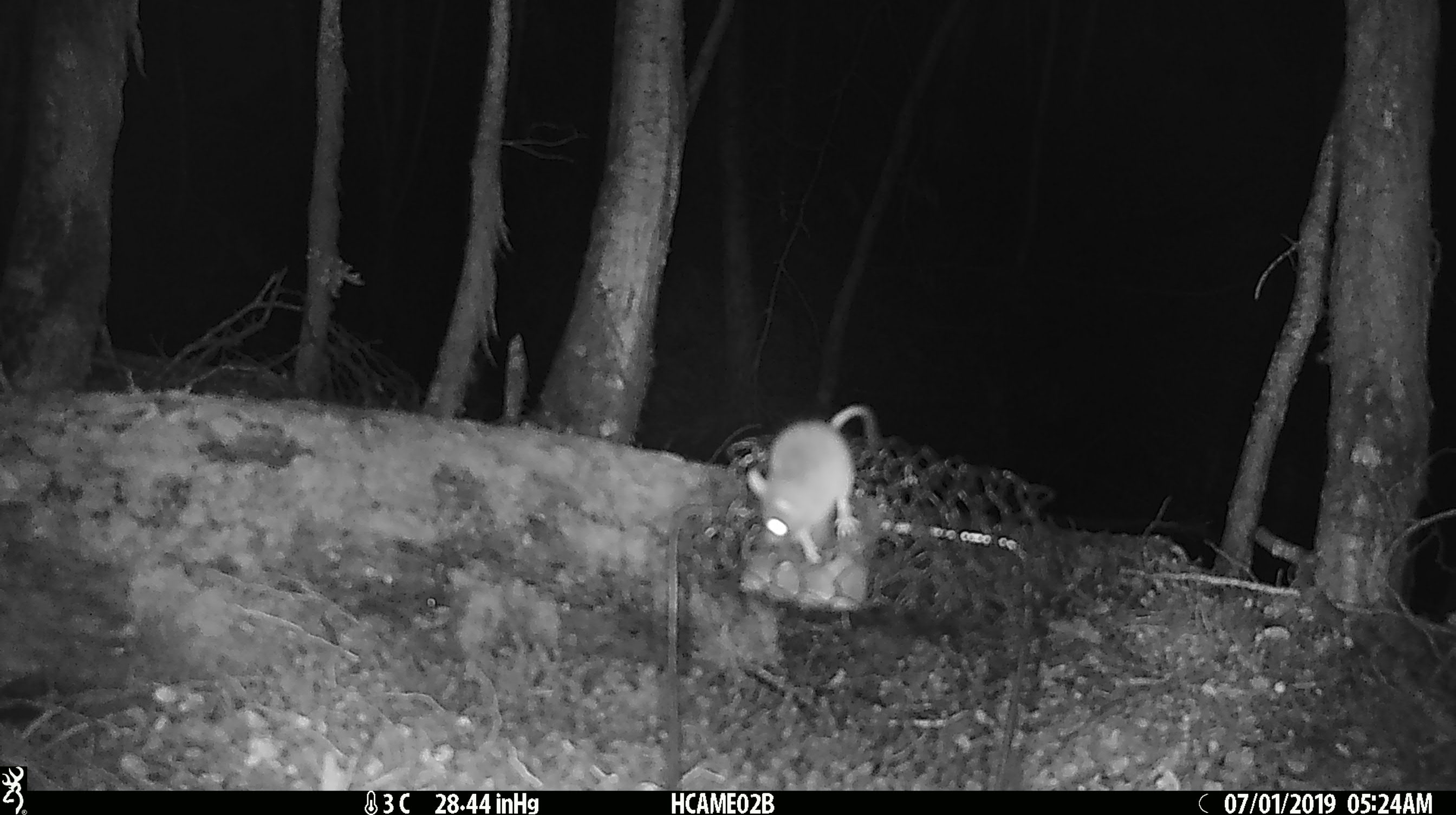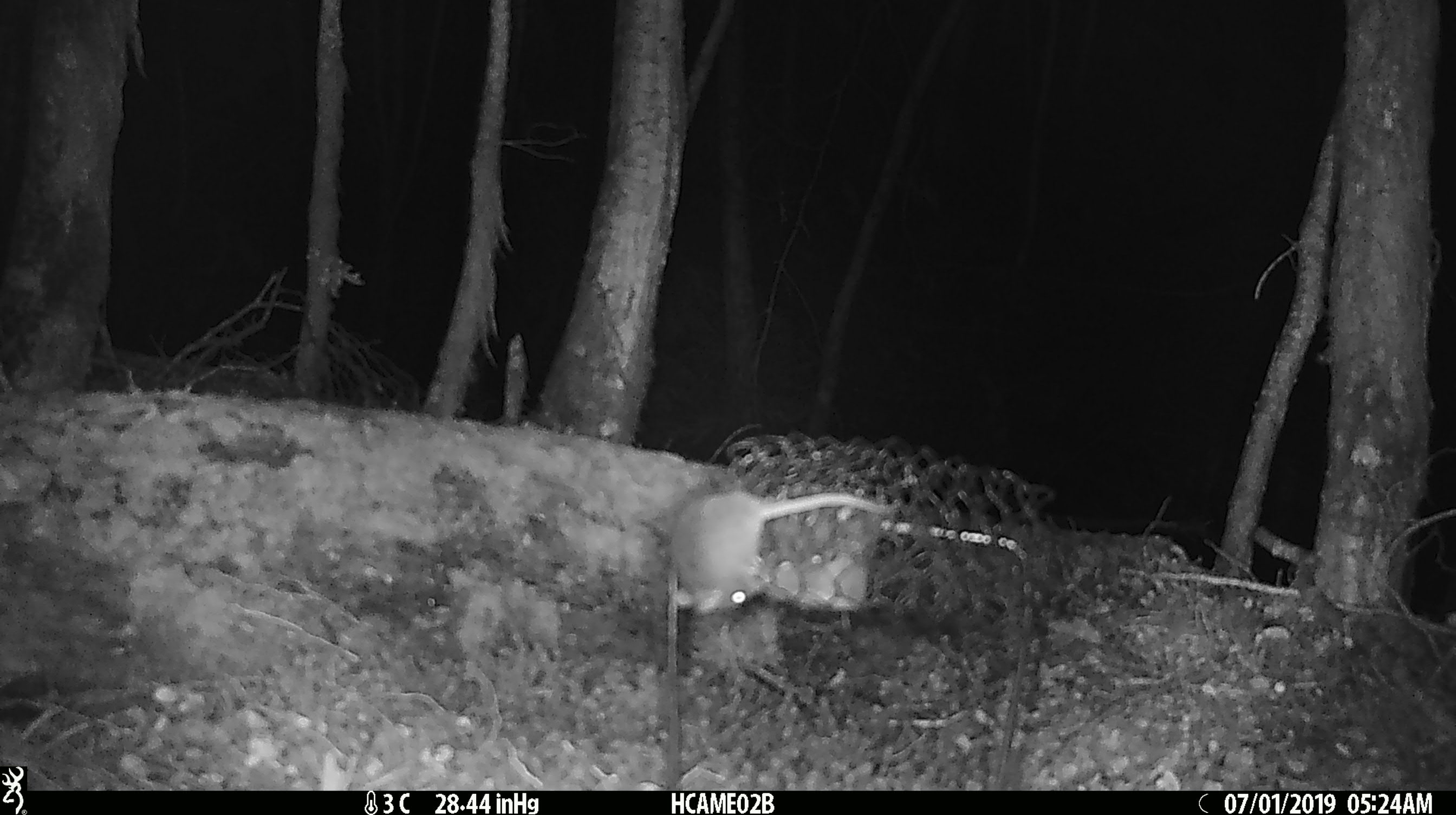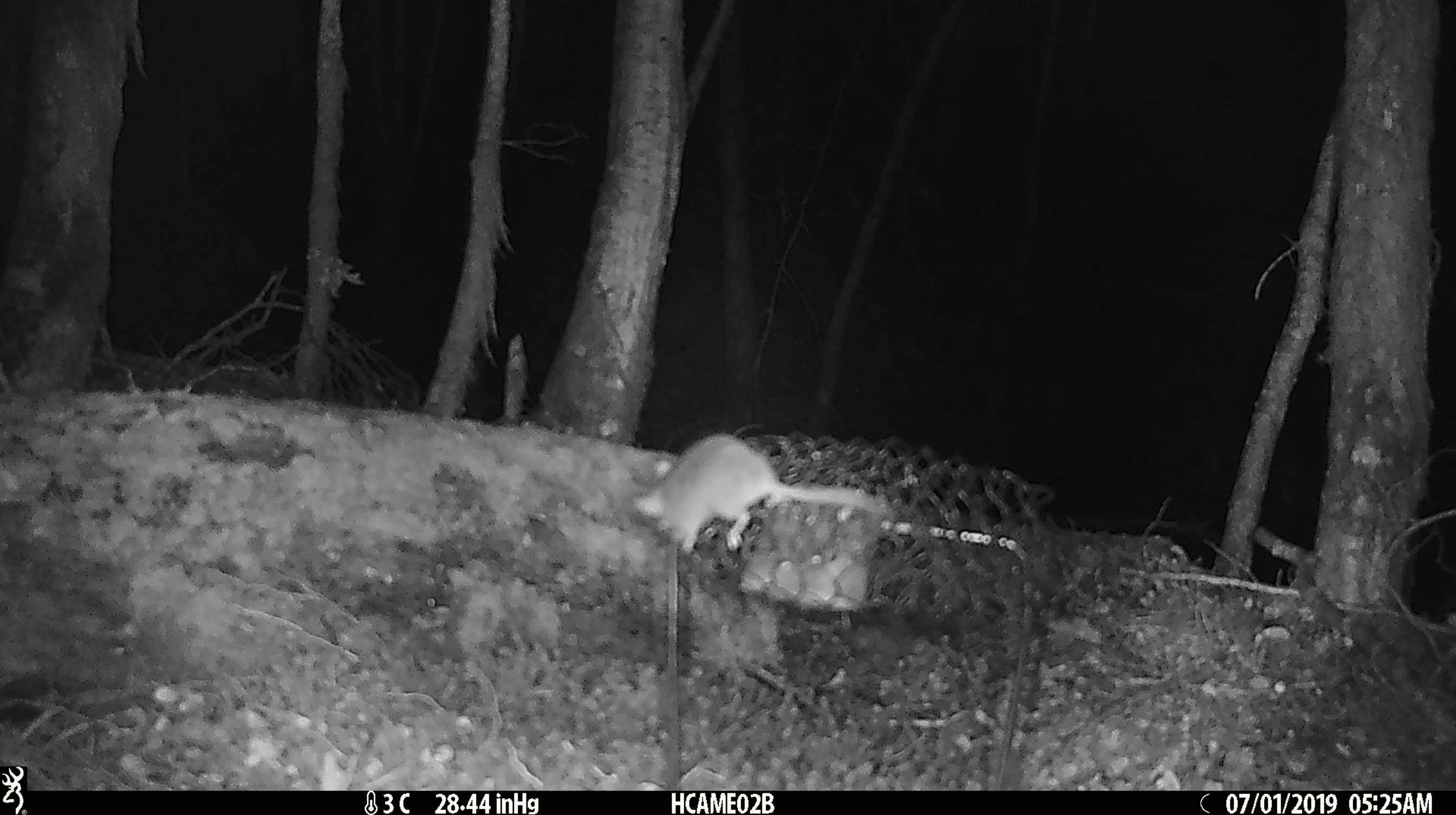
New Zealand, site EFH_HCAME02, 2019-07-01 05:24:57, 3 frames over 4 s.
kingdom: Animalia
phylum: Chordata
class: Mammalia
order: Rodentia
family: Muridae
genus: Mus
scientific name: Mus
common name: mouse